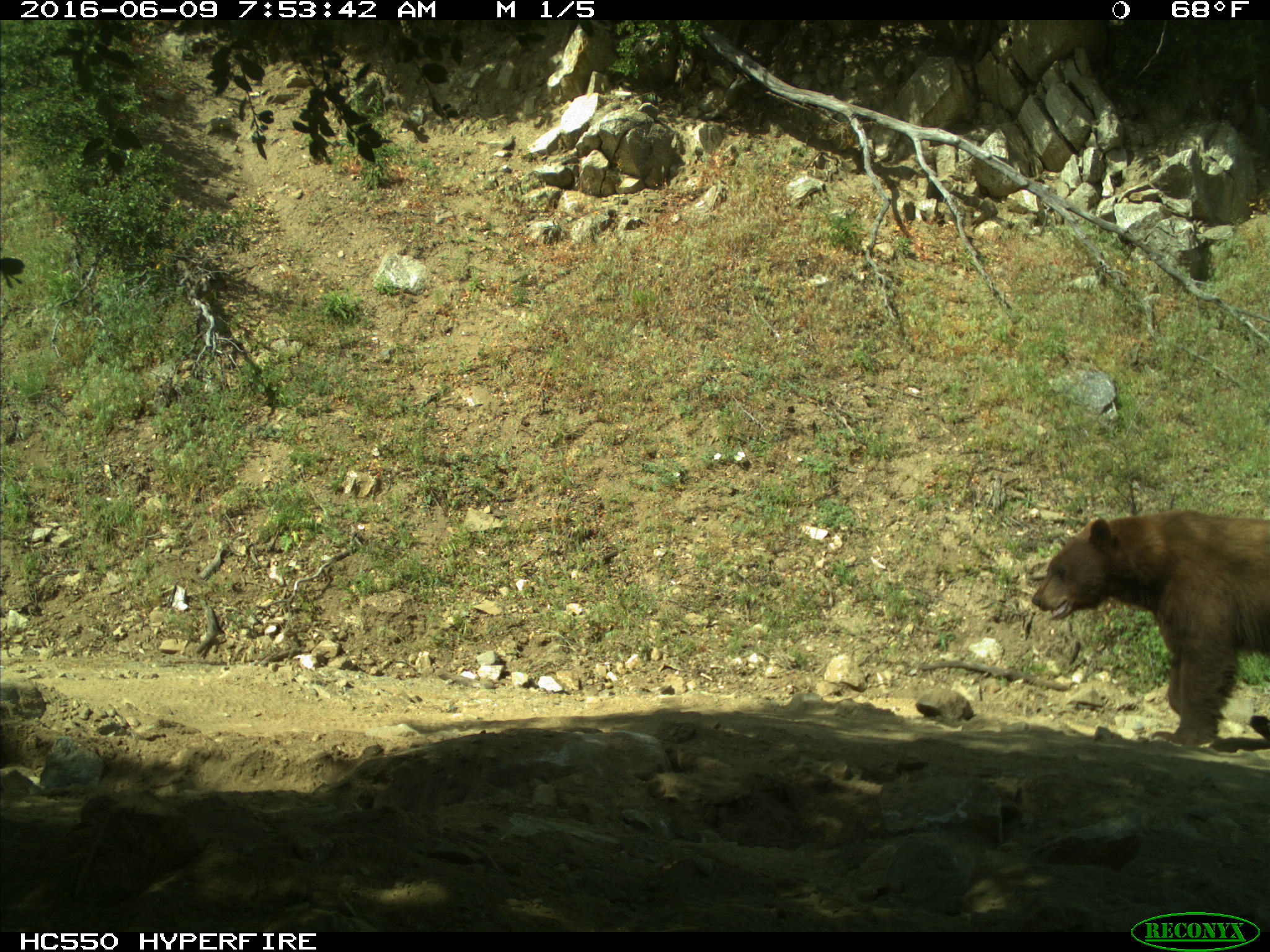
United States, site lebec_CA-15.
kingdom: Animalia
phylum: Chordata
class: Mammalia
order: Carnivora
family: Ursidae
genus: Ursus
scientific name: Ursus americanus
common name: american black bear